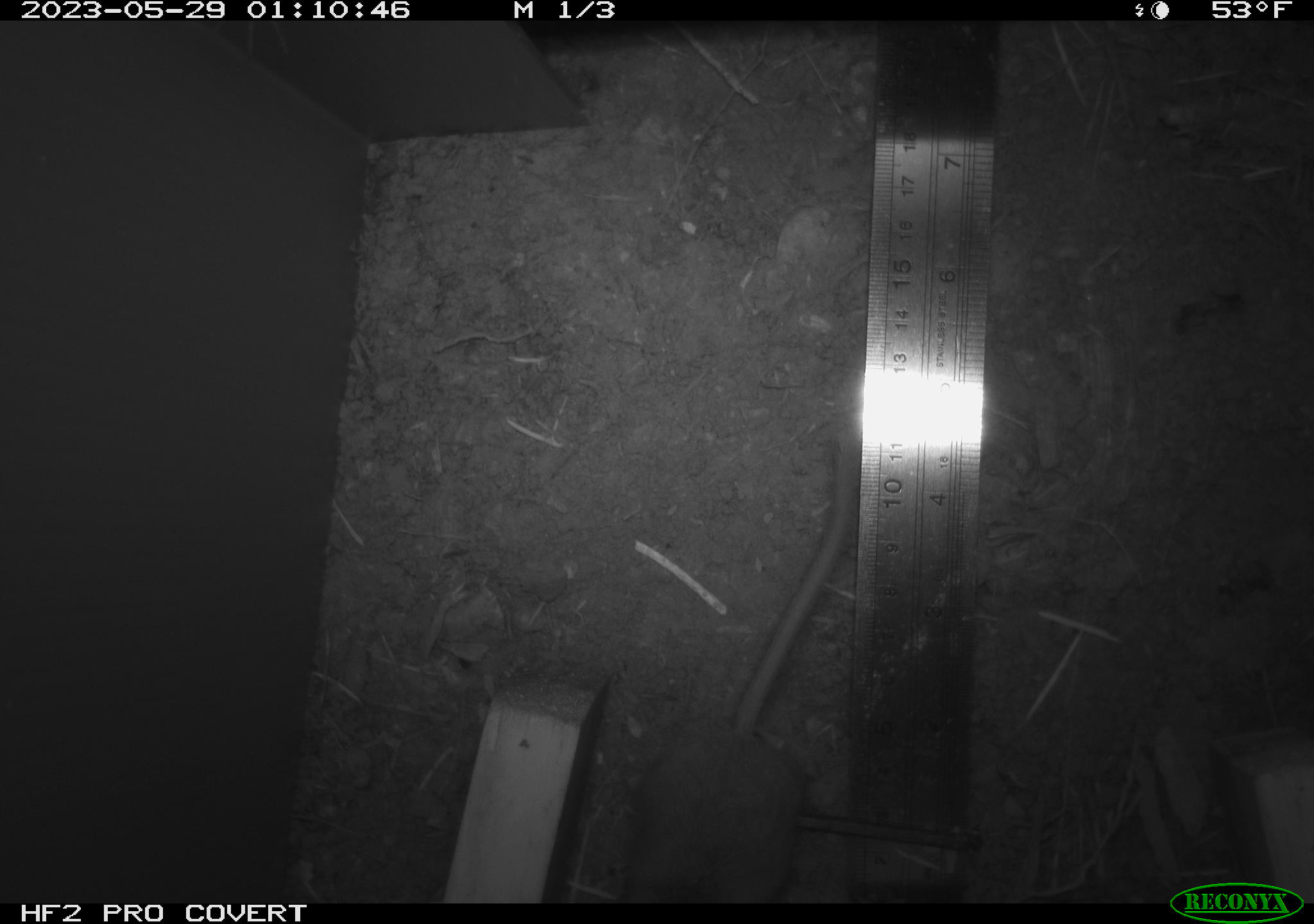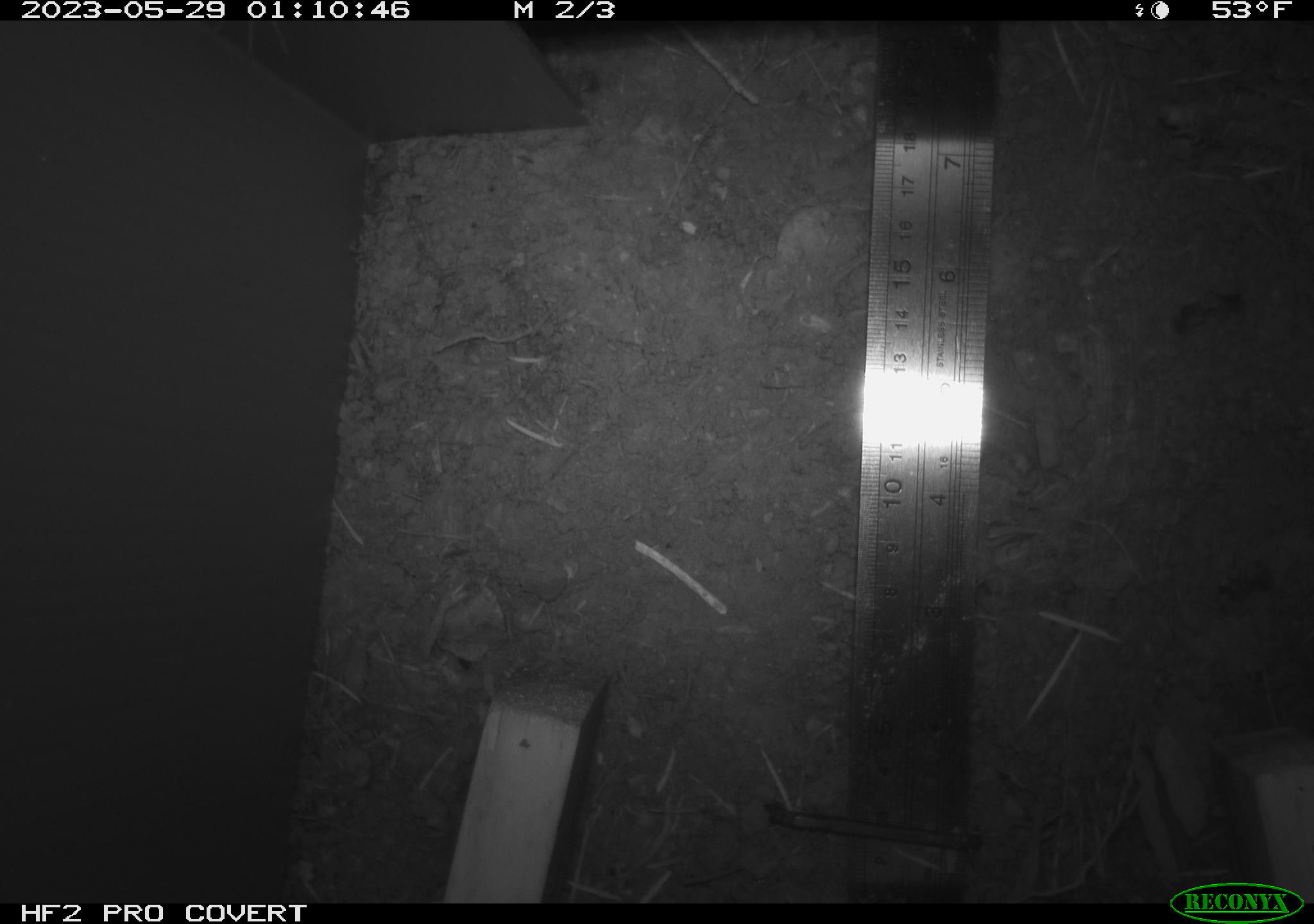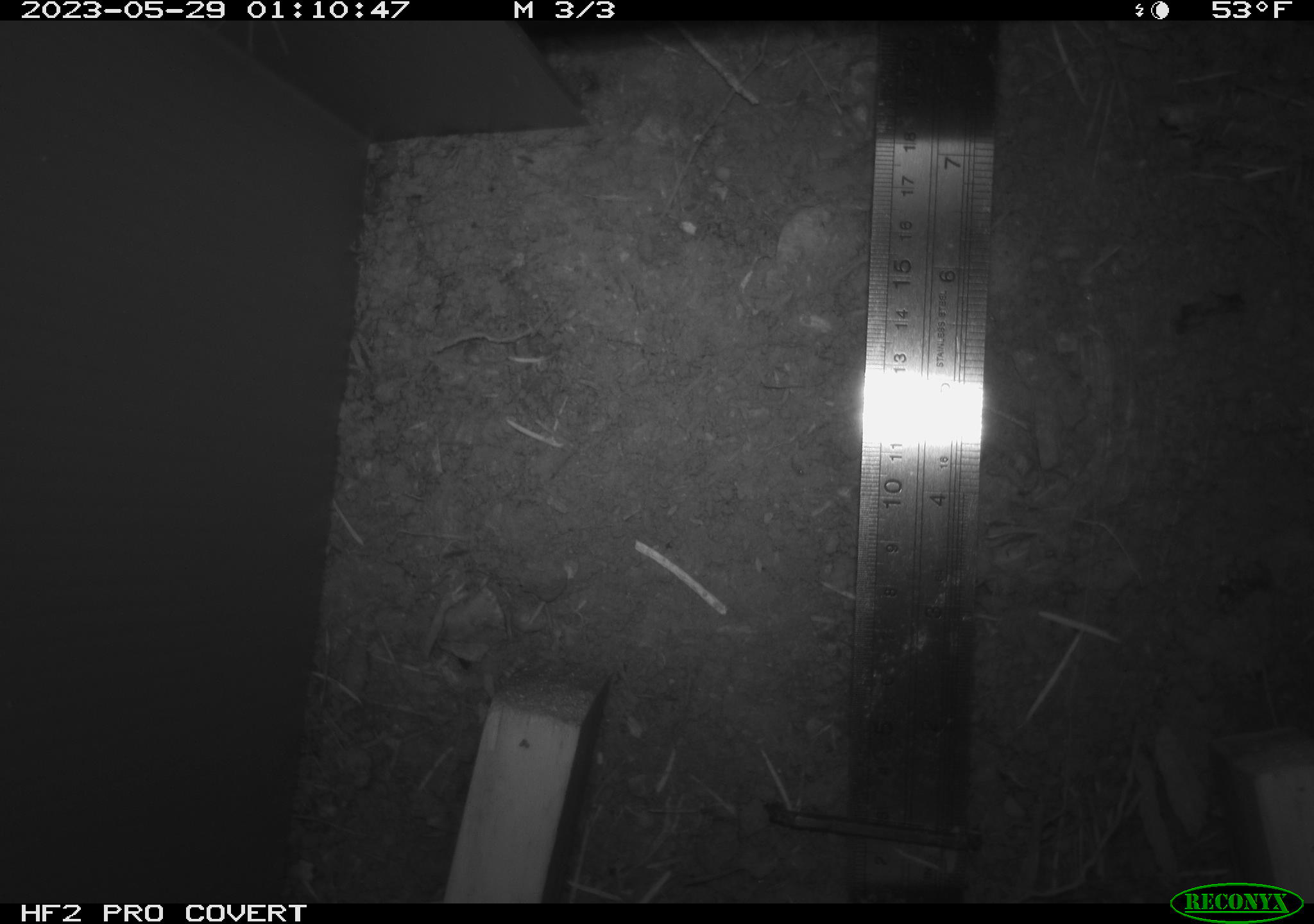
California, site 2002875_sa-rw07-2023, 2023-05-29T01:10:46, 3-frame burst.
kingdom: Animalia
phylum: Chordata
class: Mammalia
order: Rodentia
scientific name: Rodentia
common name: mouse species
Mouse species (Rodentia).